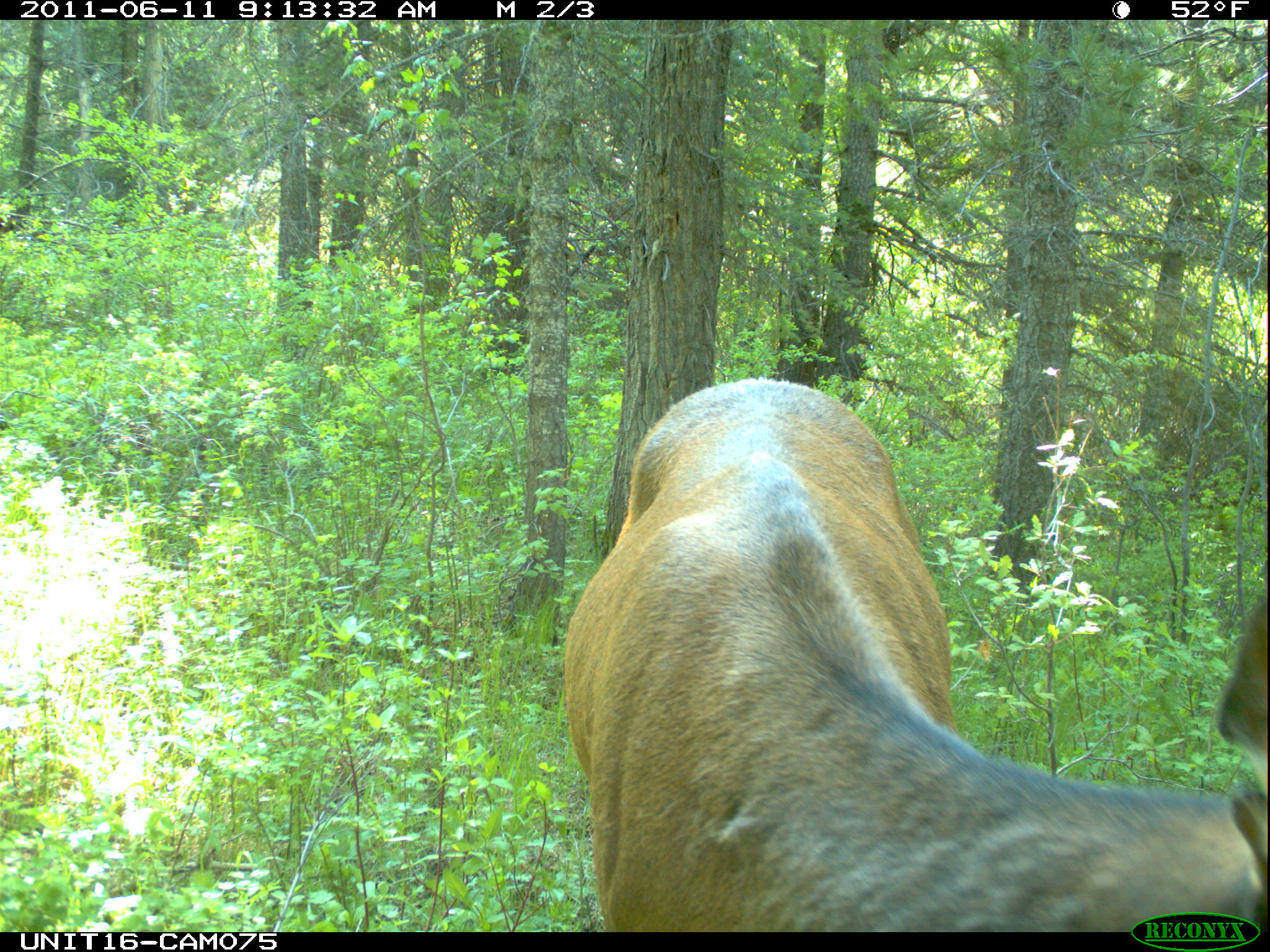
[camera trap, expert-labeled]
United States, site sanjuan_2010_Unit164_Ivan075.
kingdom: Animalia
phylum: Chordata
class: Mammalia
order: Artiodactyla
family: Cervidae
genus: Cervus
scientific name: Cervus elaphus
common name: red deer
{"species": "Cervus elaphus (red deer)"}